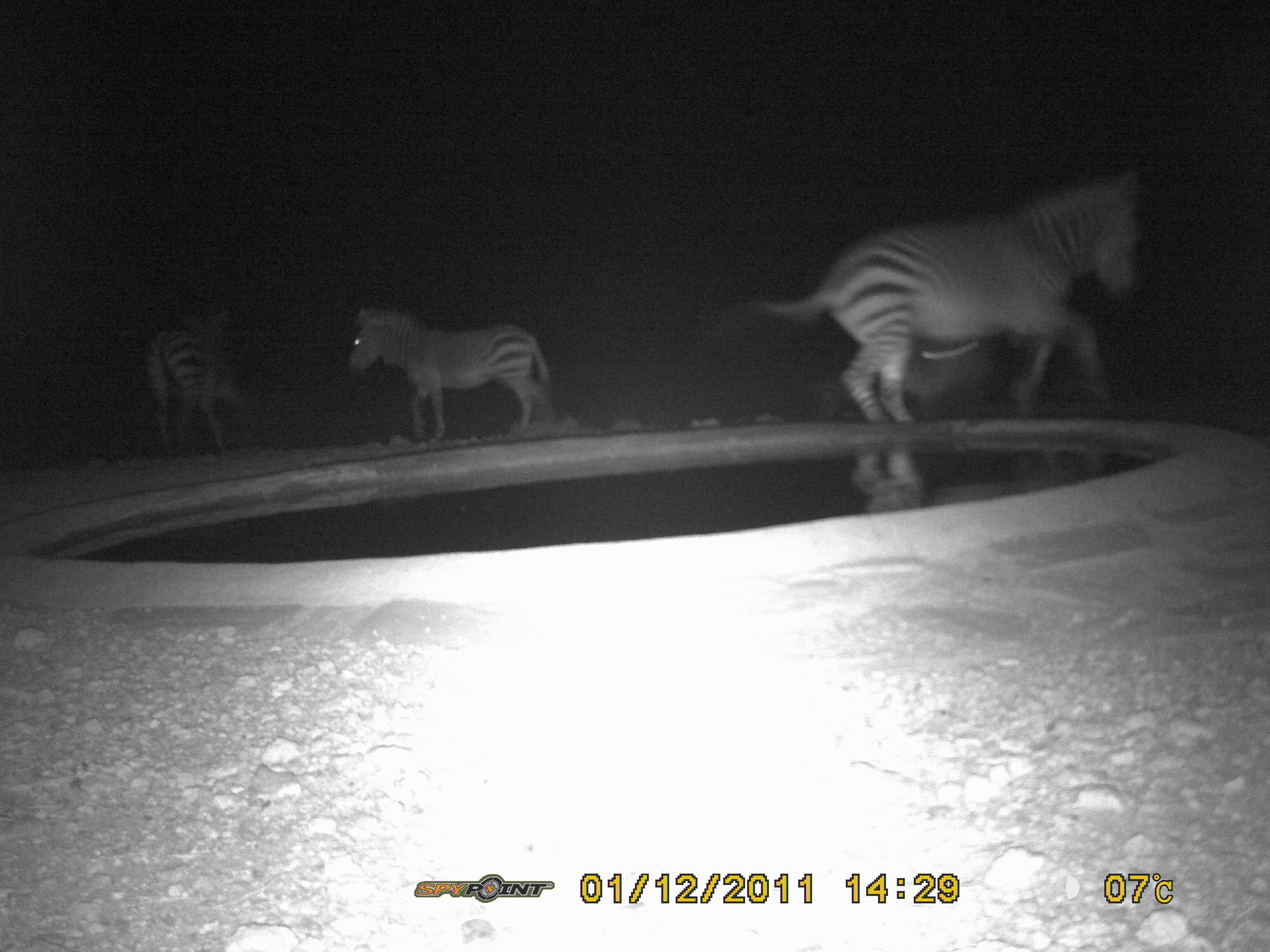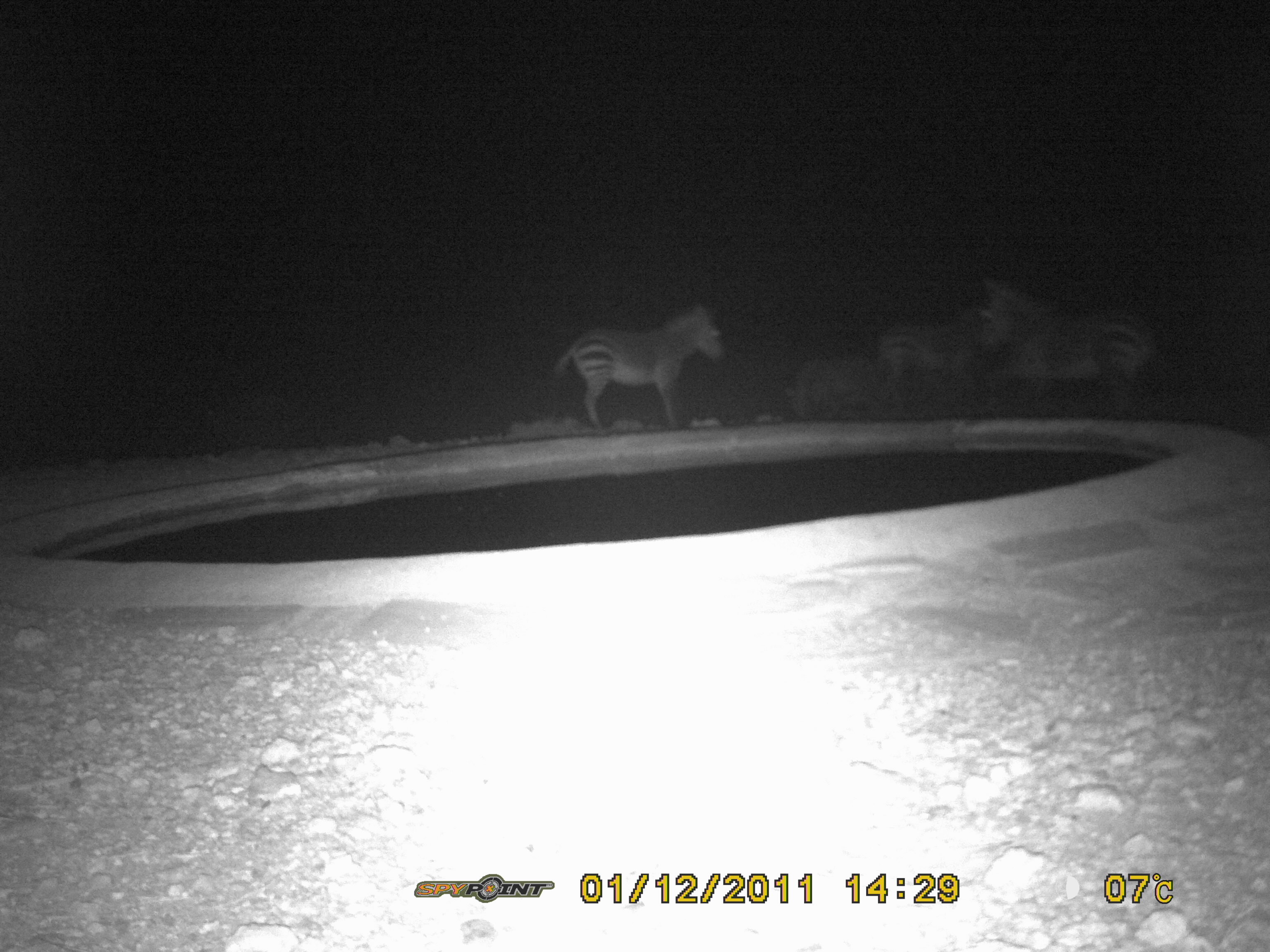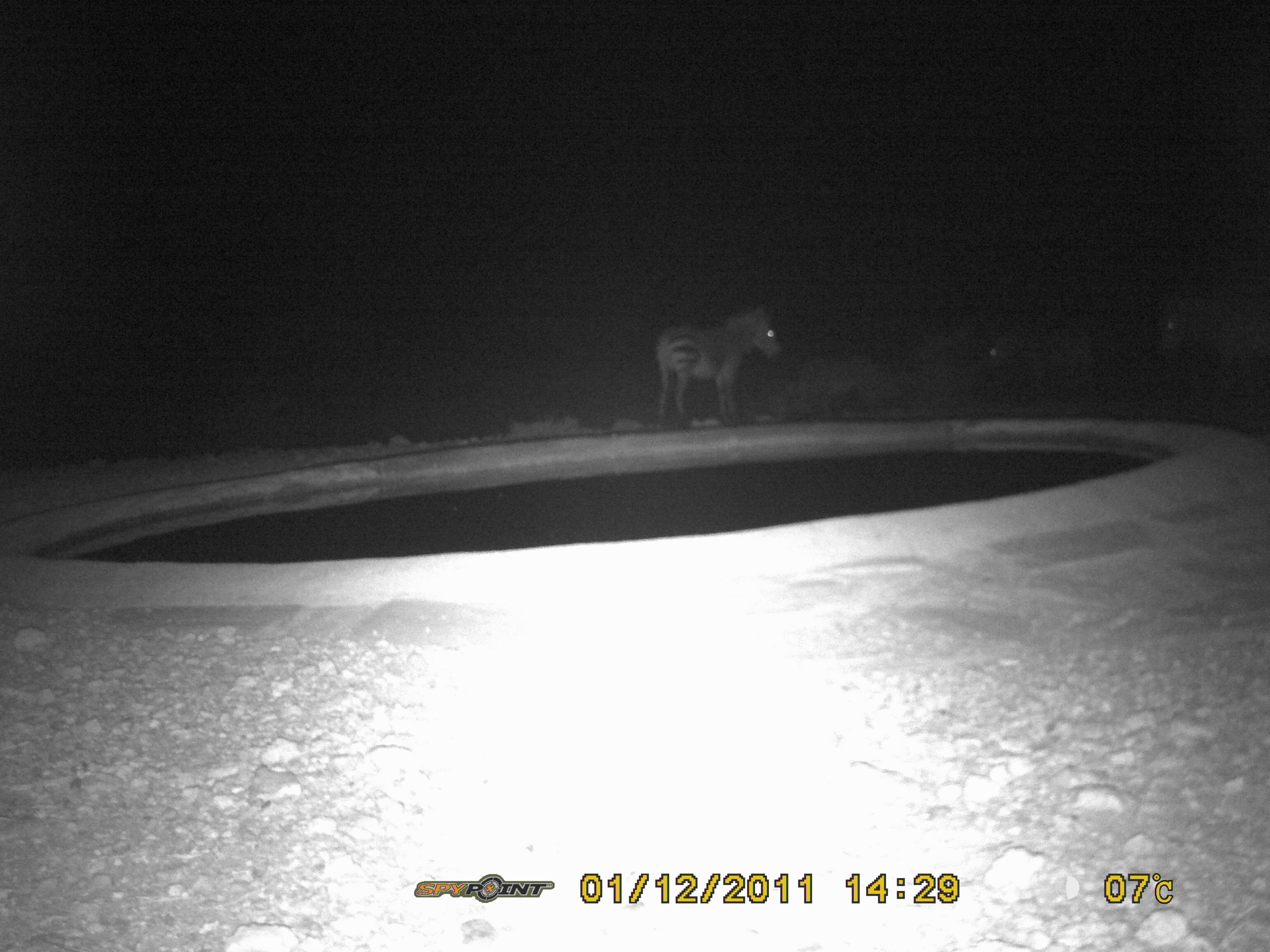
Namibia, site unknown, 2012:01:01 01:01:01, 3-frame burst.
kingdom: Animalia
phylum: Chordata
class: Mammalia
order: Perissodactyla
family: Equidae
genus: Equus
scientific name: Equus zebra hartmannae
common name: hartmann's mountain zebra